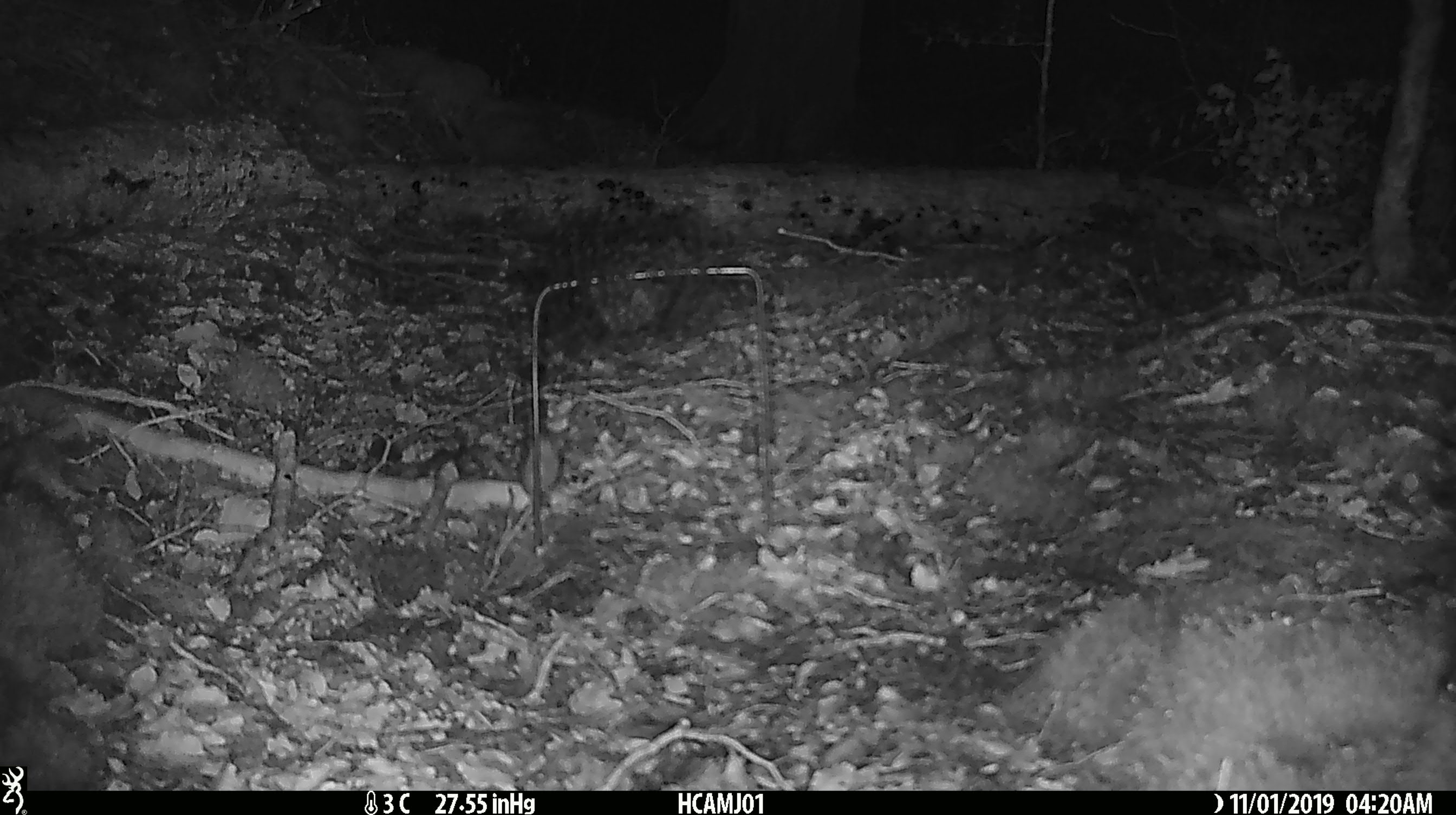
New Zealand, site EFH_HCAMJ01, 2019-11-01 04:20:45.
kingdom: Animalia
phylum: Chordata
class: Mammalia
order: Rodentia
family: Muridae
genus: Mus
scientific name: Mus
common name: mouse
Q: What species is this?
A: Mouse (Mus).